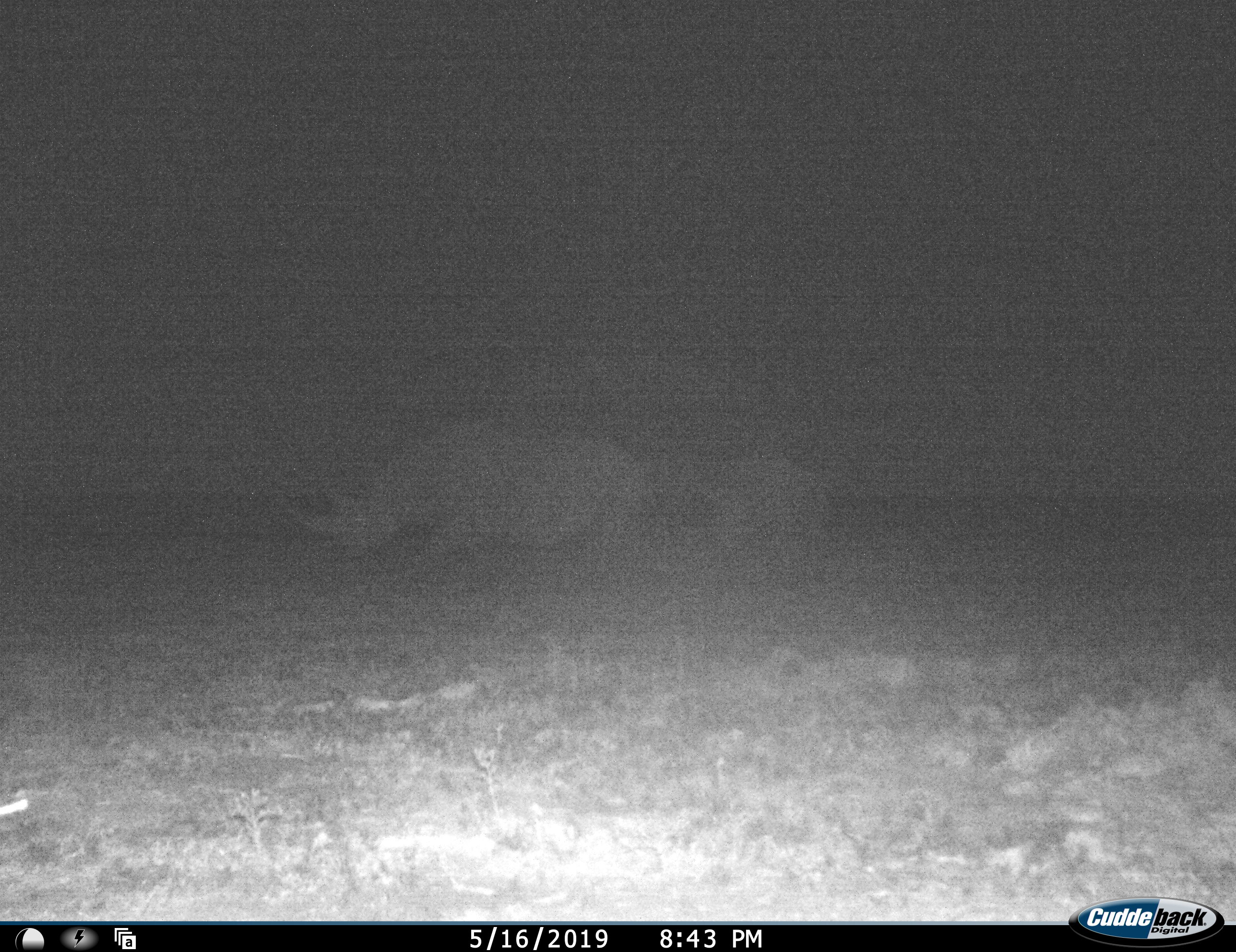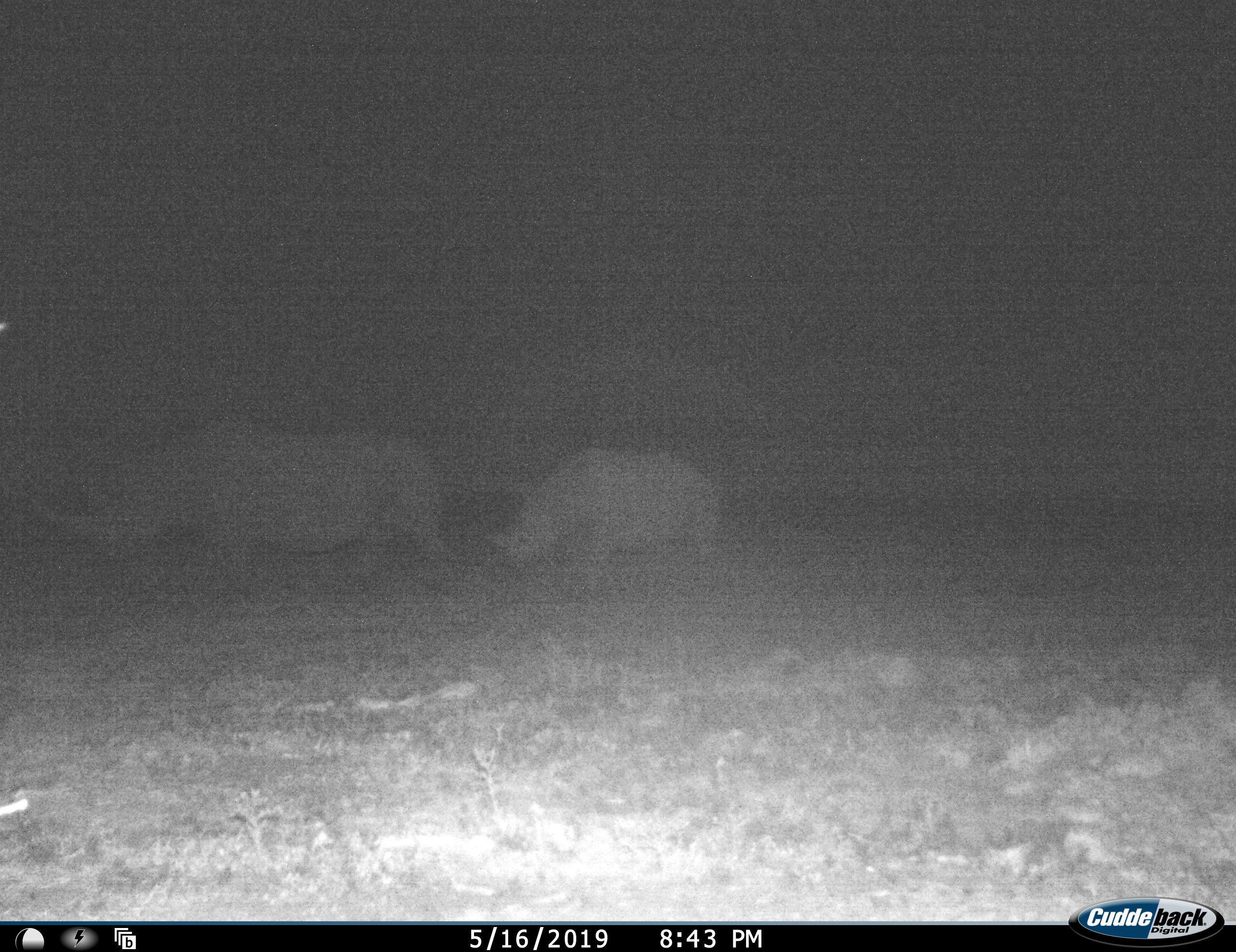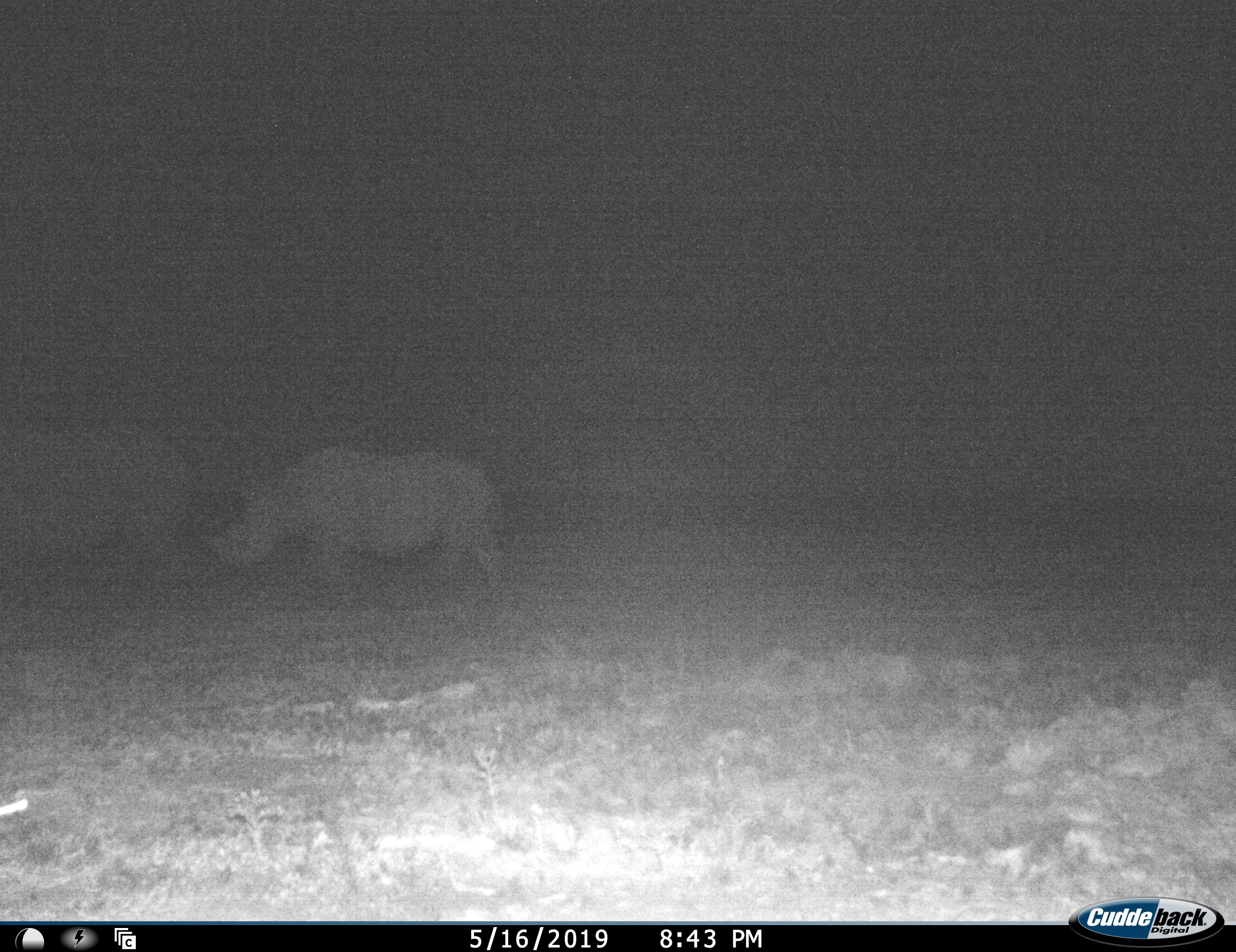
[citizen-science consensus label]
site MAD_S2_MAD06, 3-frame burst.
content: unidentified animal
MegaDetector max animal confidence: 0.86